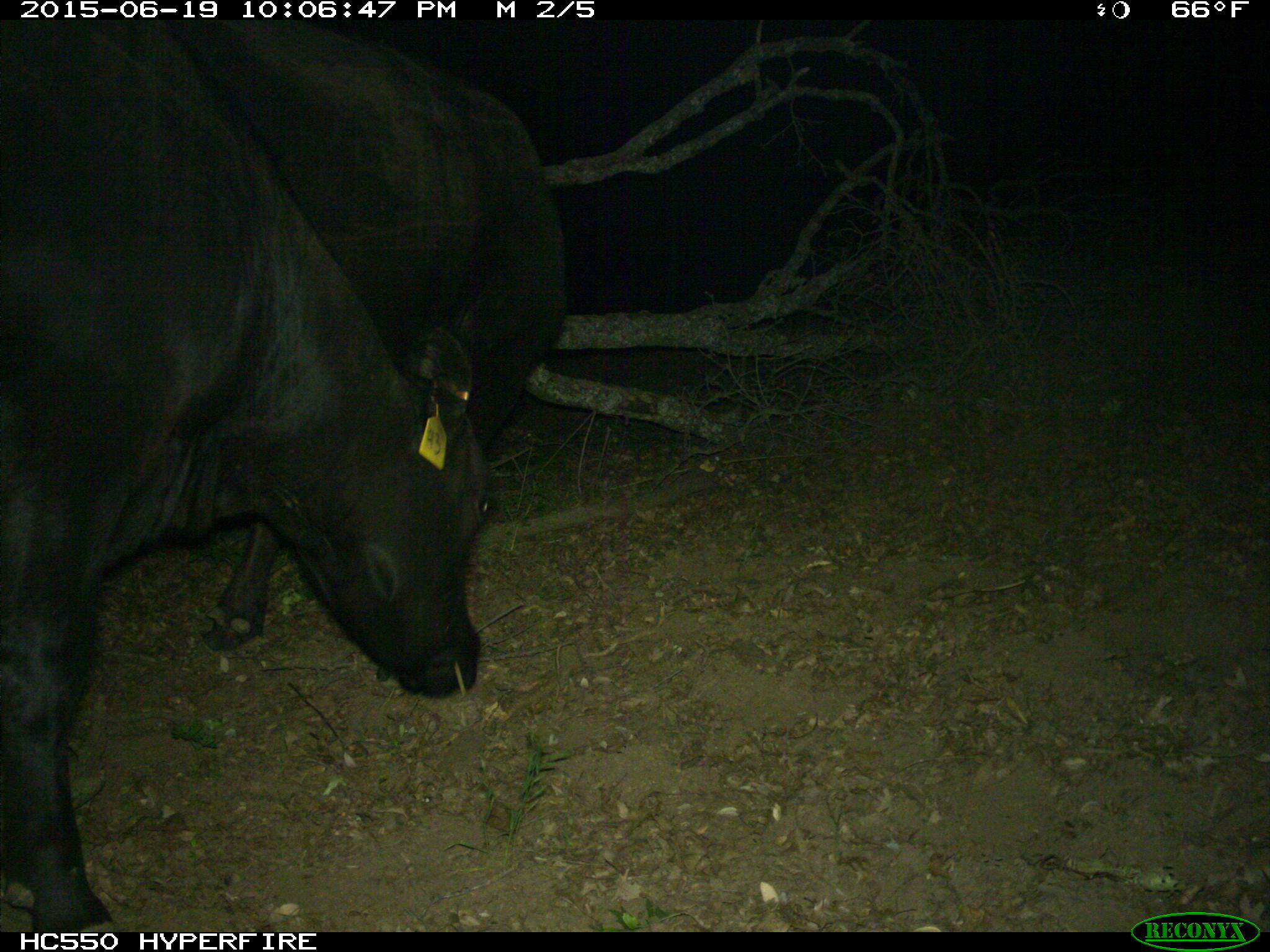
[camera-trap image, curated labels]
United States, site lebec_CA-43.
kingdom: Animalia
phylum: Chordata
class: Mammalia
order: Artiodactyla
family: Bovidae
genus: Bos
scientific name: Bos taurus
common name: domestic cow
Bos taurus (domestic cow).